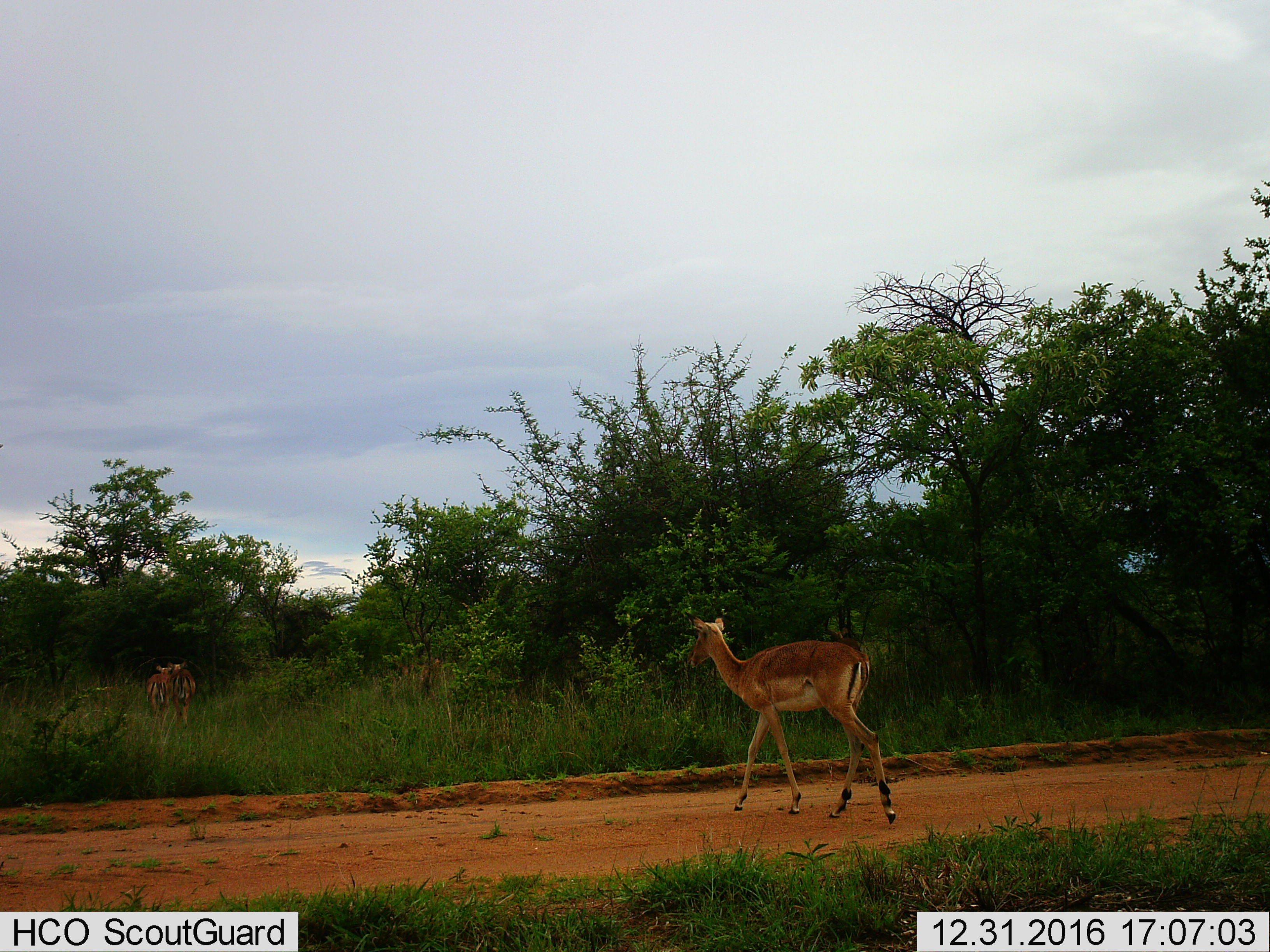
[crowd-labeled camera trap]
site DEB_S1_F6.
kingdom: Animalia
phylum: Chordata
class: Mammalia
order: Artiodactyla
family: Bovidae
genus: Aepyceros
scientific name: Aepyceros melampus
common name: impala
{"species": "impala (Aepyceros melampus)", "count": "3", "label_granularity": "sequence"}